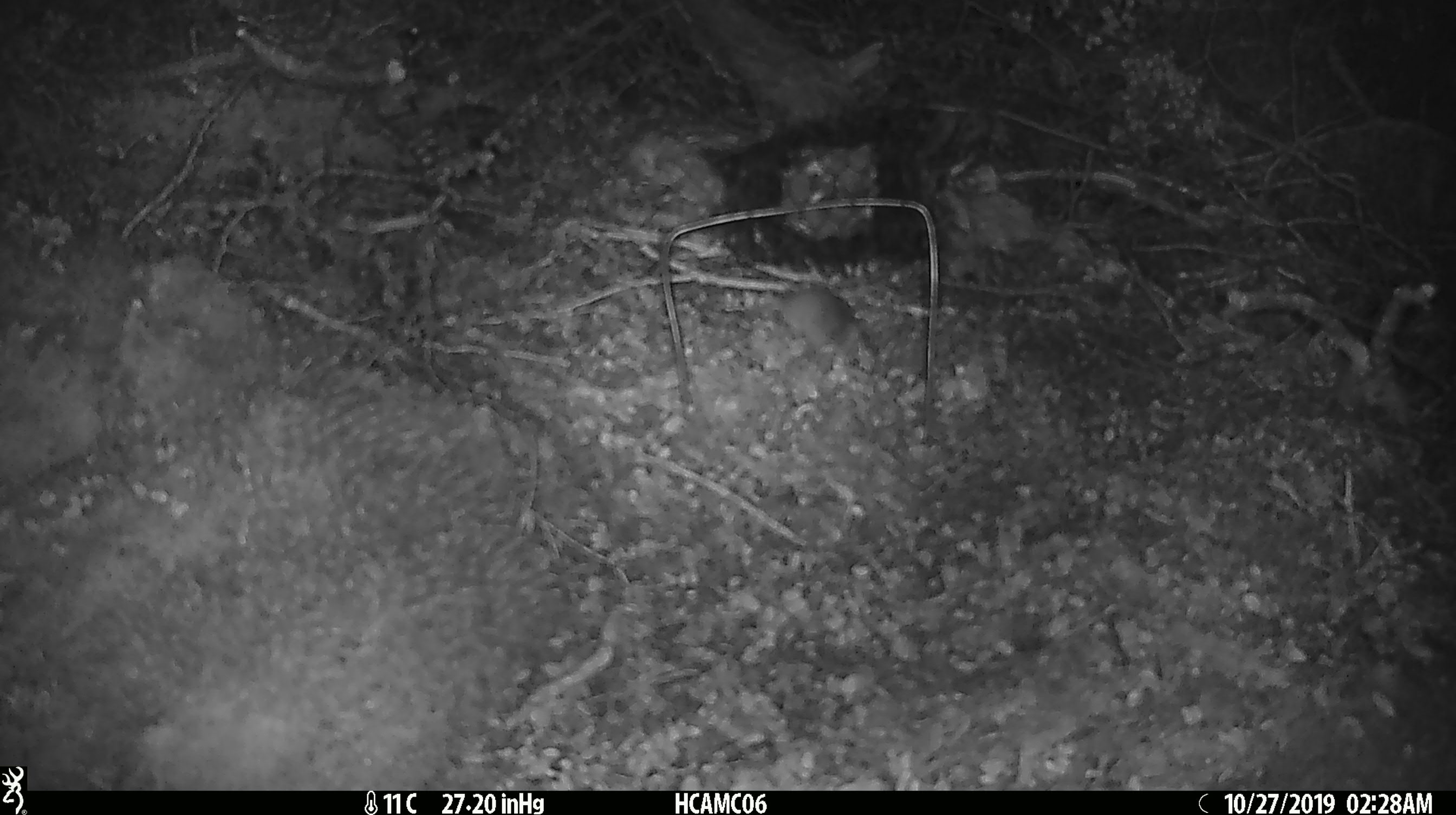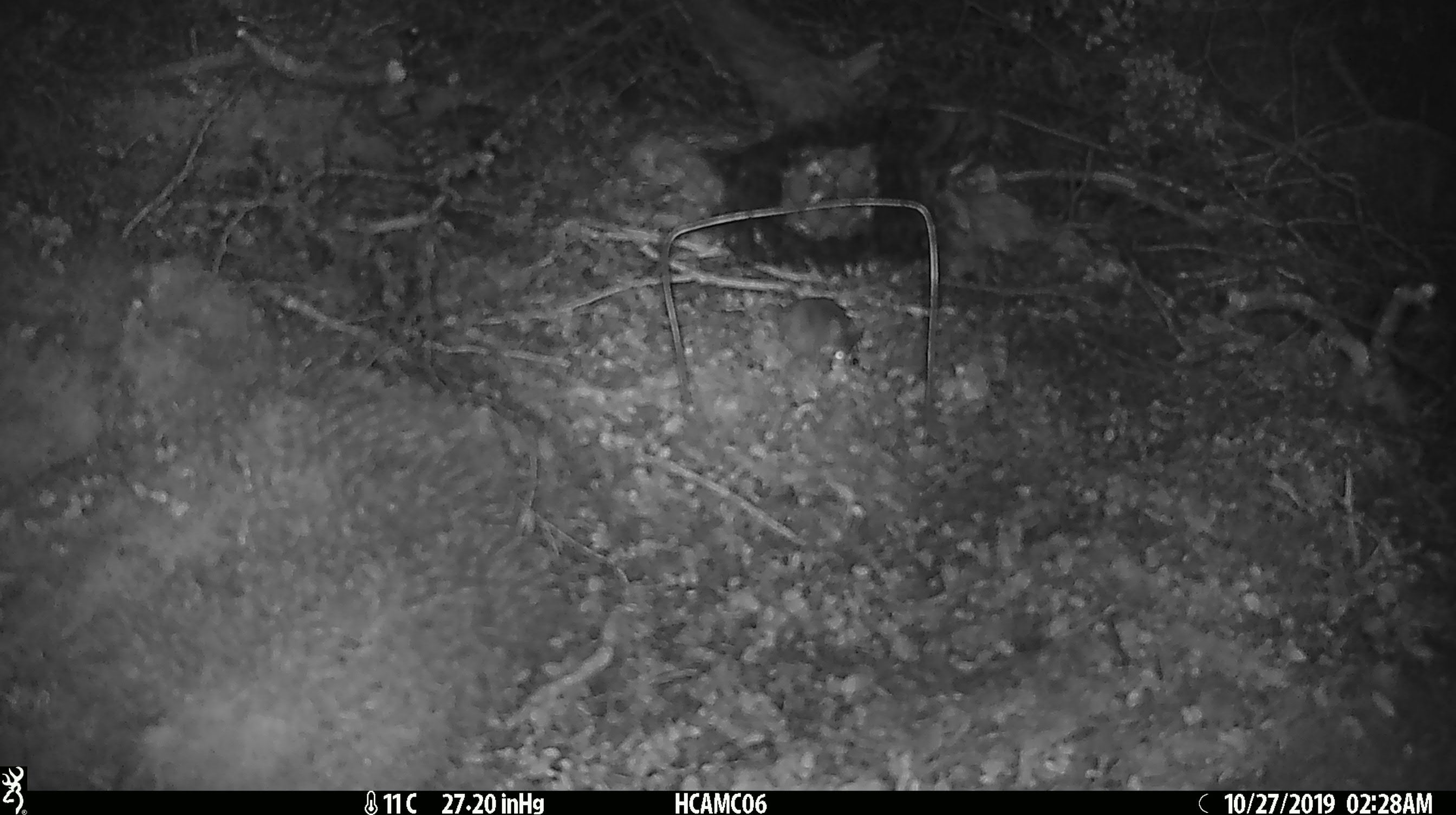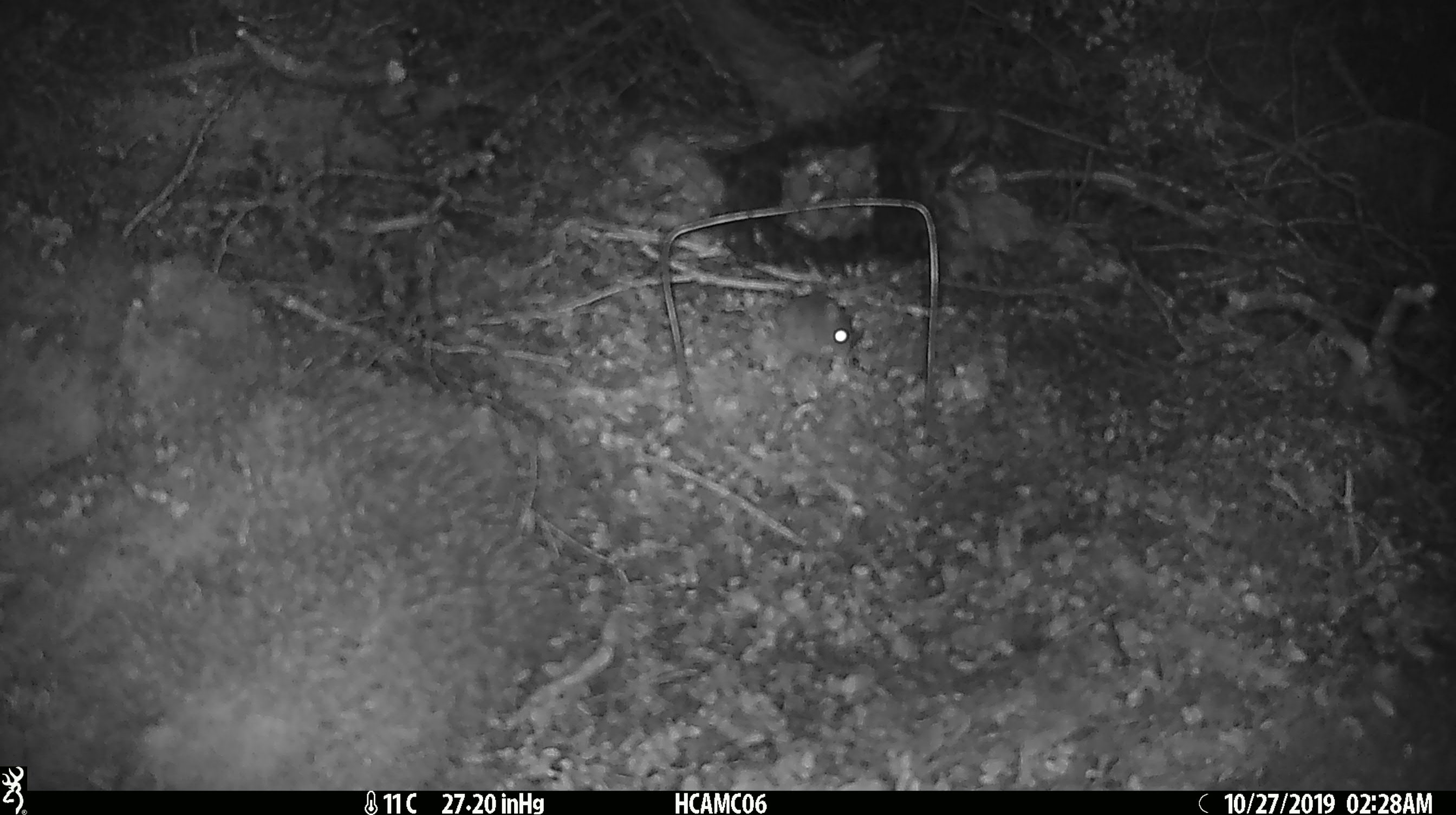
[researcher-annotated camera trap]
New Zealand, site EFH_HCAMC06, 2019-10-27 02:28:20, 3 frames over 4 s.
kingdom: Animalia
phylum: Chordata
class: Mammalia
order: Rodentia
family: Muridae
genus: Mus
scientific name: Mus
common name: mouse